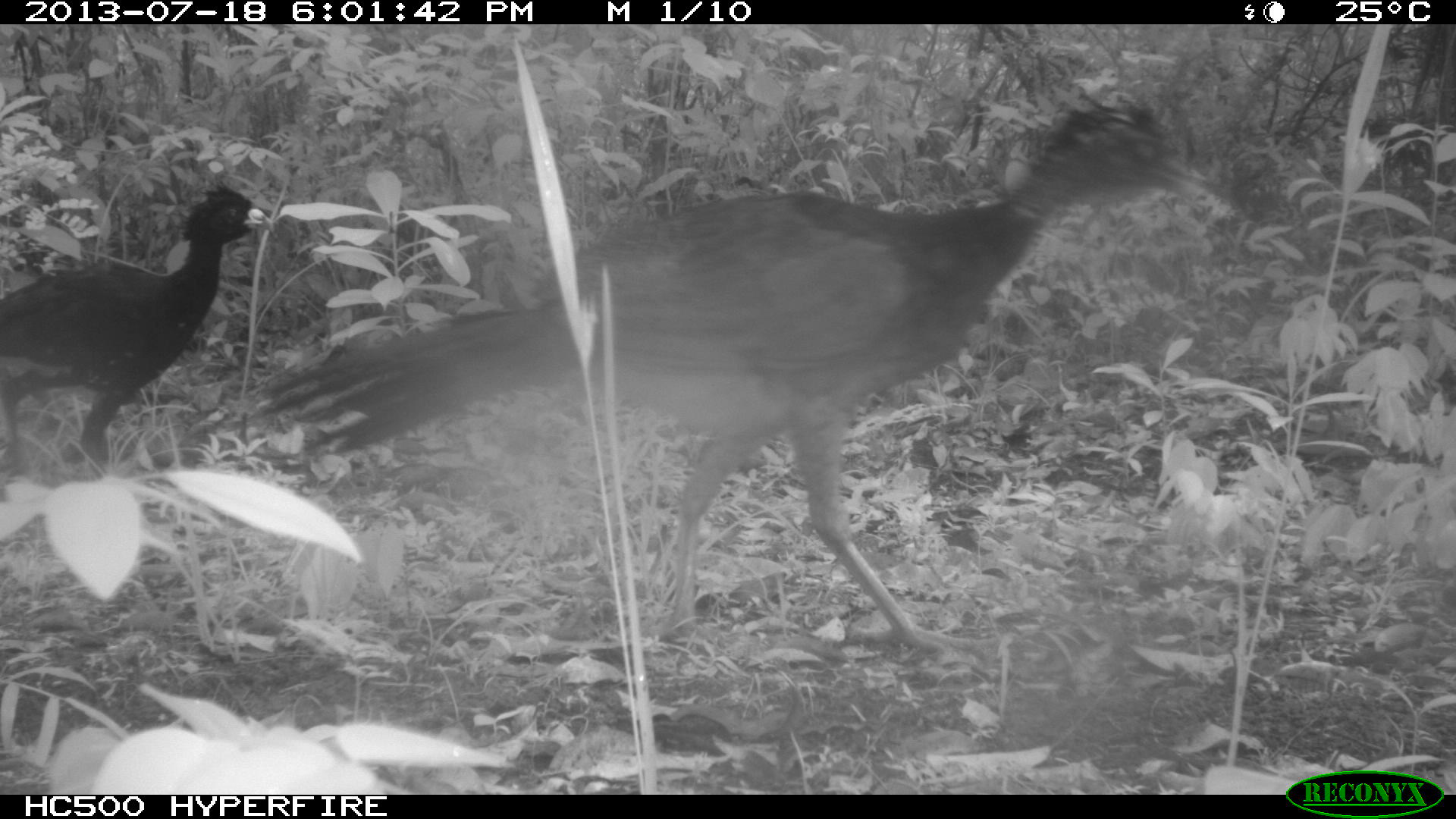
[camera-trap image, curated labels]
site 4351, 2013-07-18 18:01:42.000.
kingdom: Animalia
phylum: Chordata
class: Aves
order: Galliformes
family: Cracidae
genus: Crax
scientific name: Crax rubra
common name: great curassow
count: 5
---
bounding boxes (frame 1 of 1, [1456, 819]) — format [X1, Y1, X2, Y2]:
crax rubra: [263, 88, 1214, 666]; [0, 180, 276, 477]